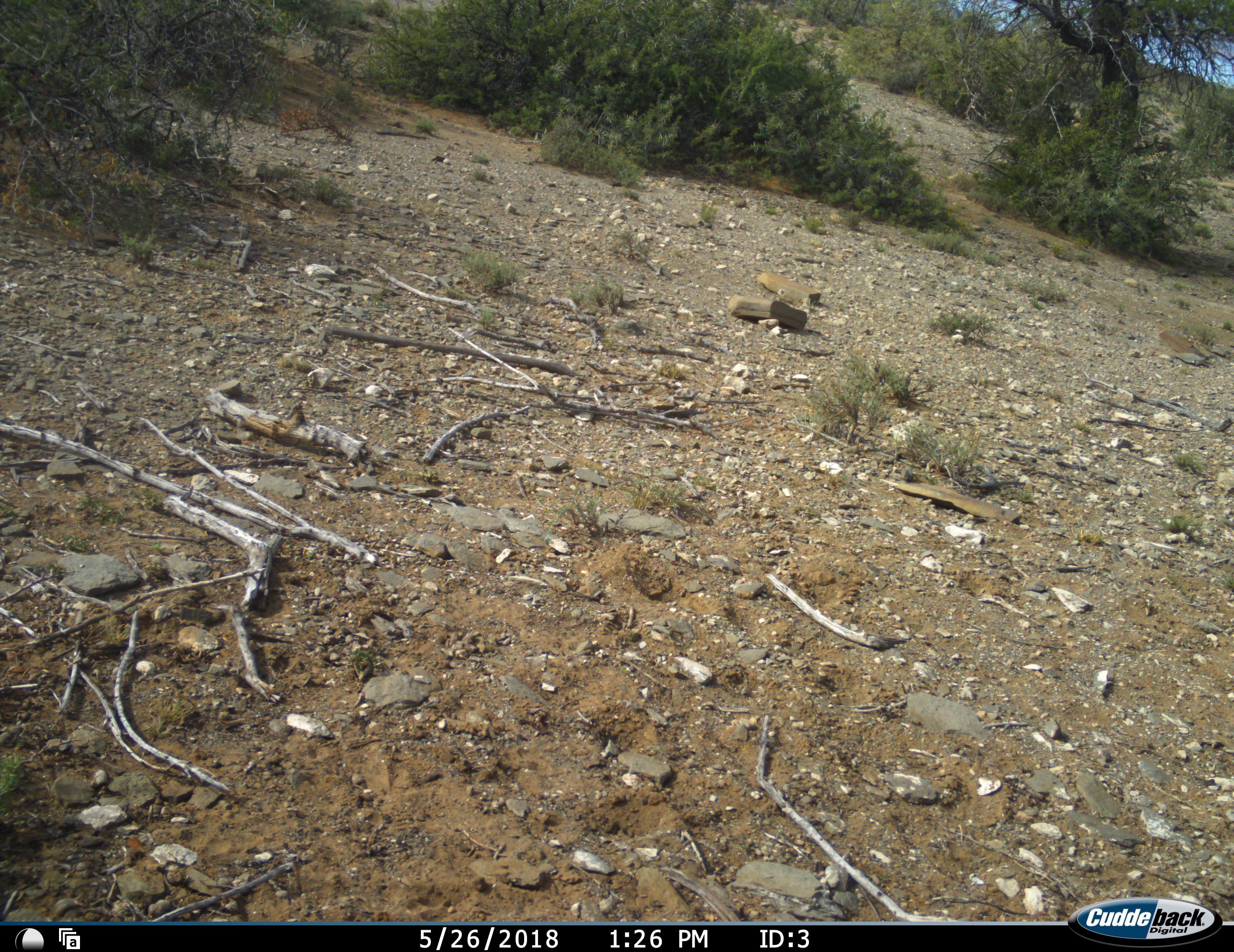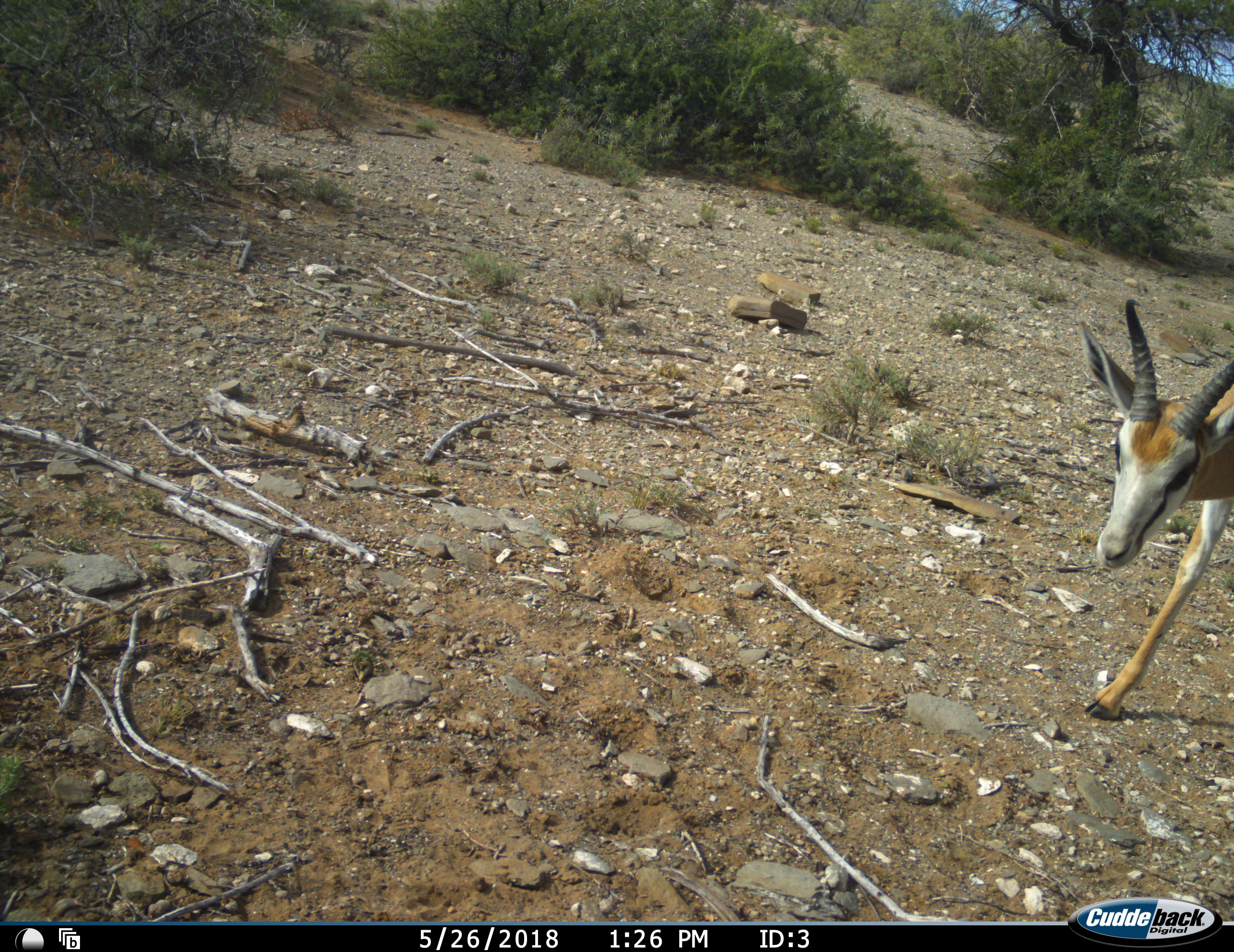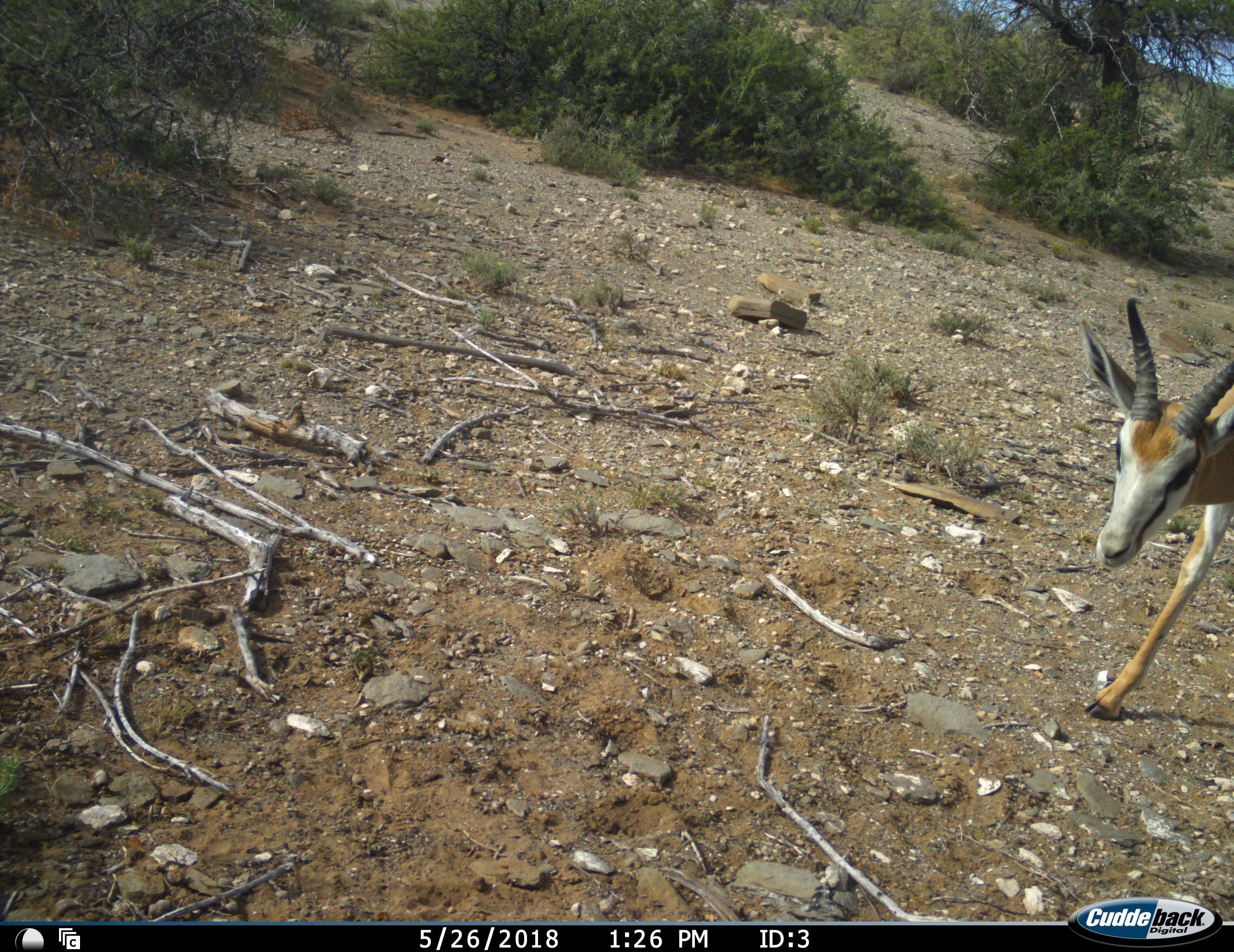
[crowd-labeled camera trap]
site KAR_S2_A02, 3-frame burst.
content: unidentified animal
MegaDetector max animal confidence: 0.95